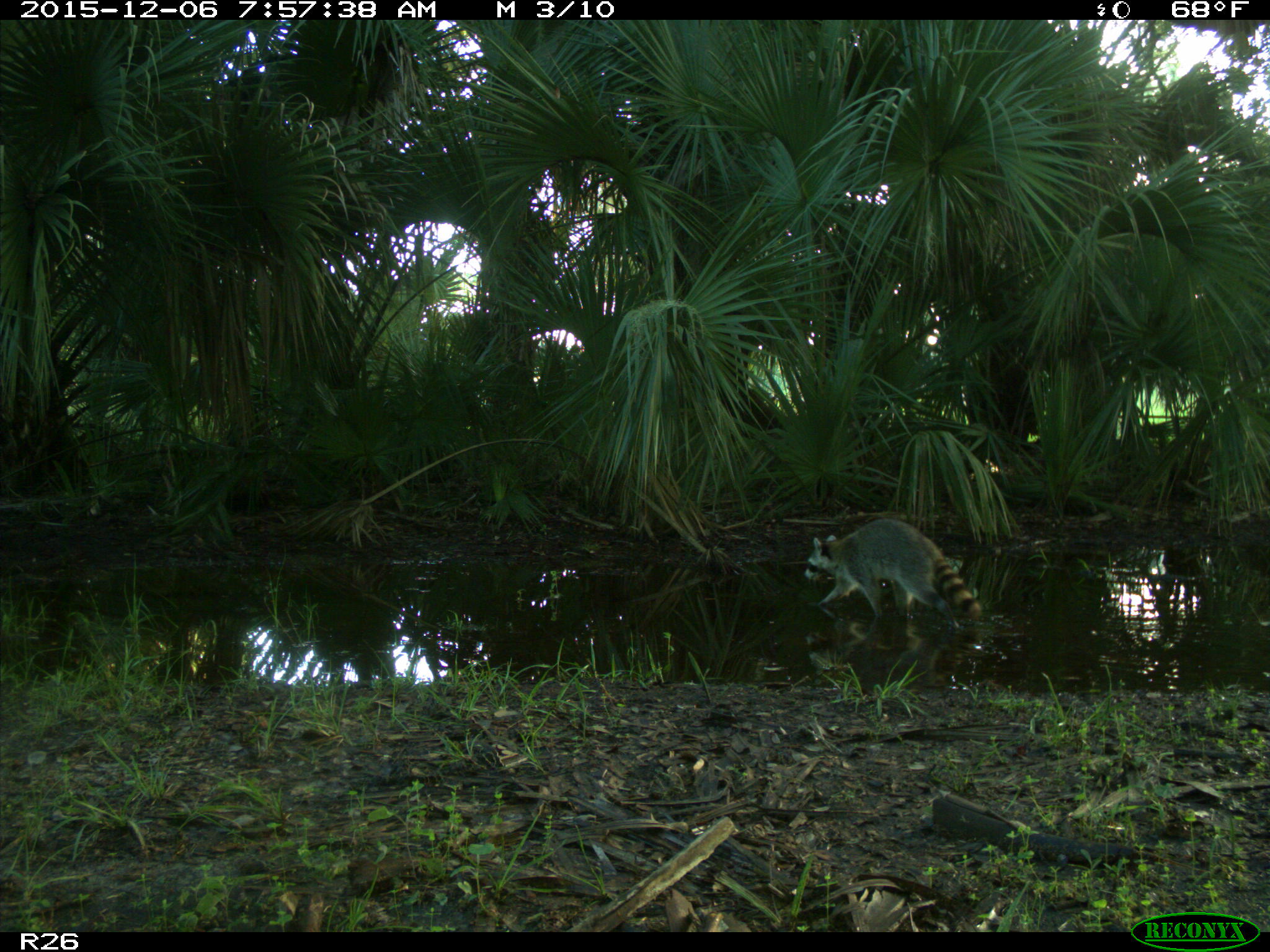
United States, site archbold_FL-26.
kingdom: Animalia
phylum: Chordata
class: Mammalia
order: Carnivora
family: Procyonidae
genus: Procyon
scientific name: Procyon lotor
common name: common raccoon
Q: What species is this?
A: Procyon lotor (common raccoon).